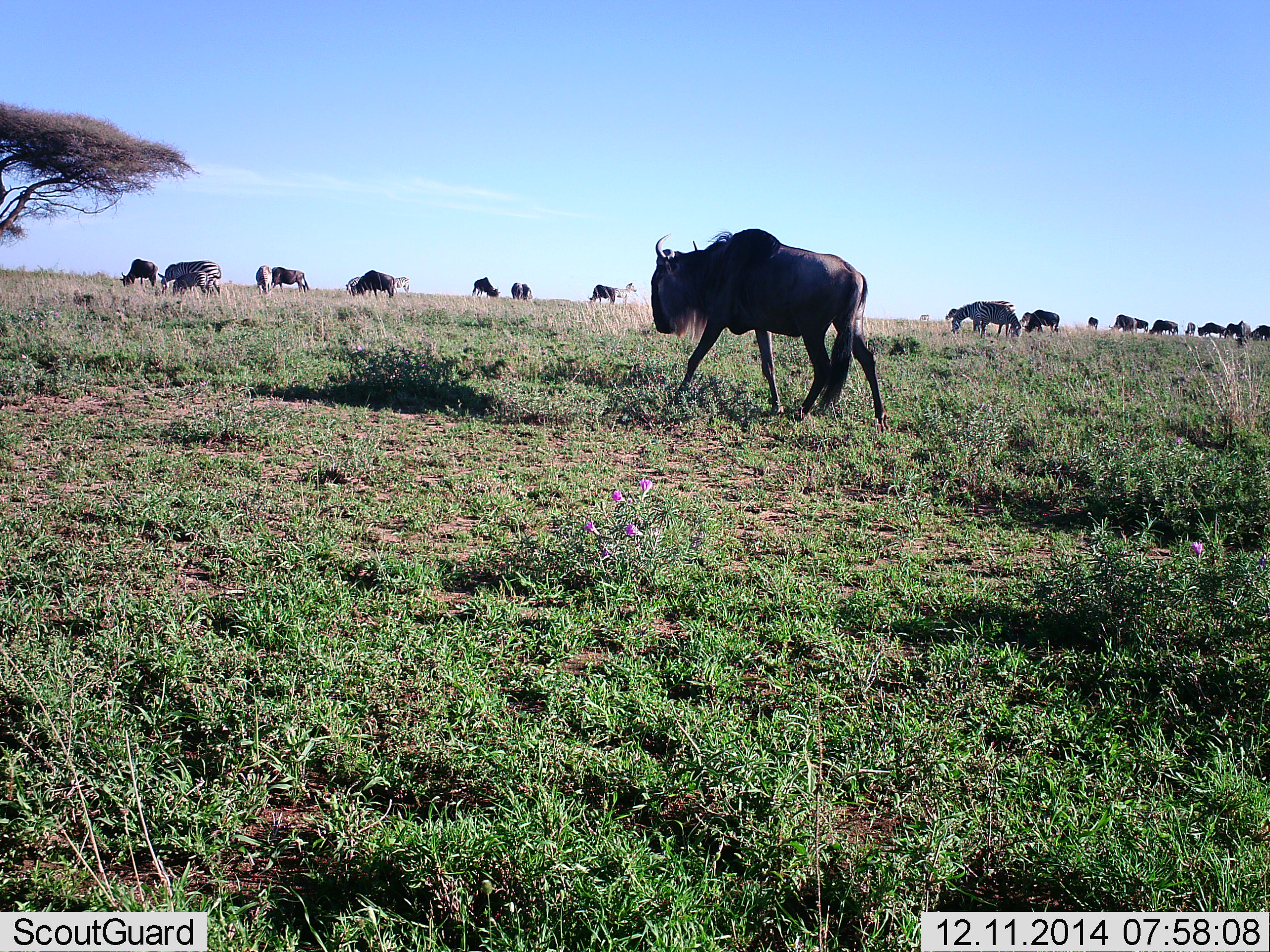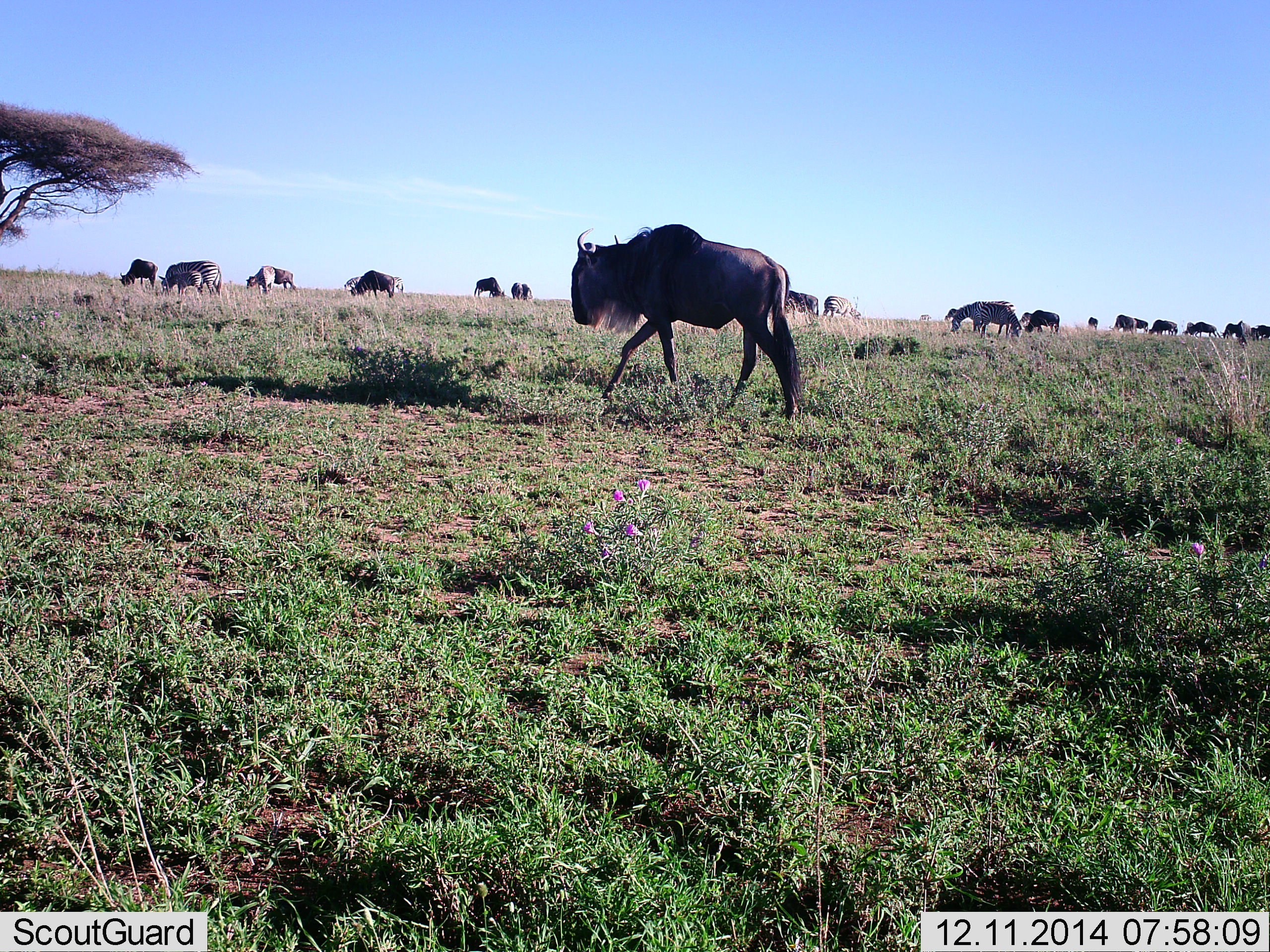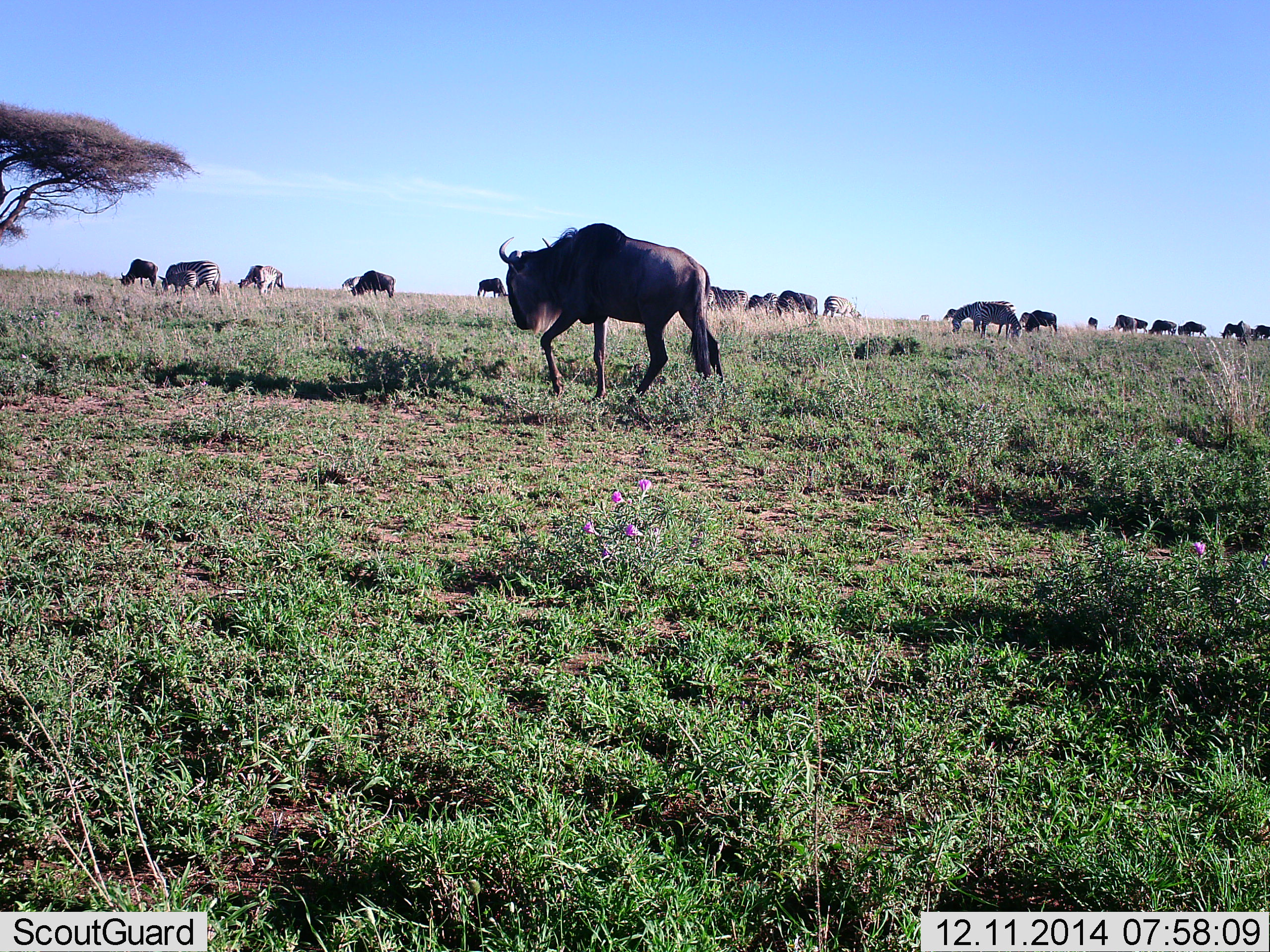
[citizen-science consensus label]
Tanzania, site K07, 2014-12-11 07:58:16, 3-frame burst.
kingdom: Animalia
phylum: Chordata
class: Mammalia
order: Artiodactyla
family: Bovidae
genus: Connochaetes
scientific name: Connochaetes taurinus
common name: blue wildebeest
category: wildebeest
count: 11-50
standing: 57%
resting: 0%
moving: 79%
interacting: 0%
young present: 14%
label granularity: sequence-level